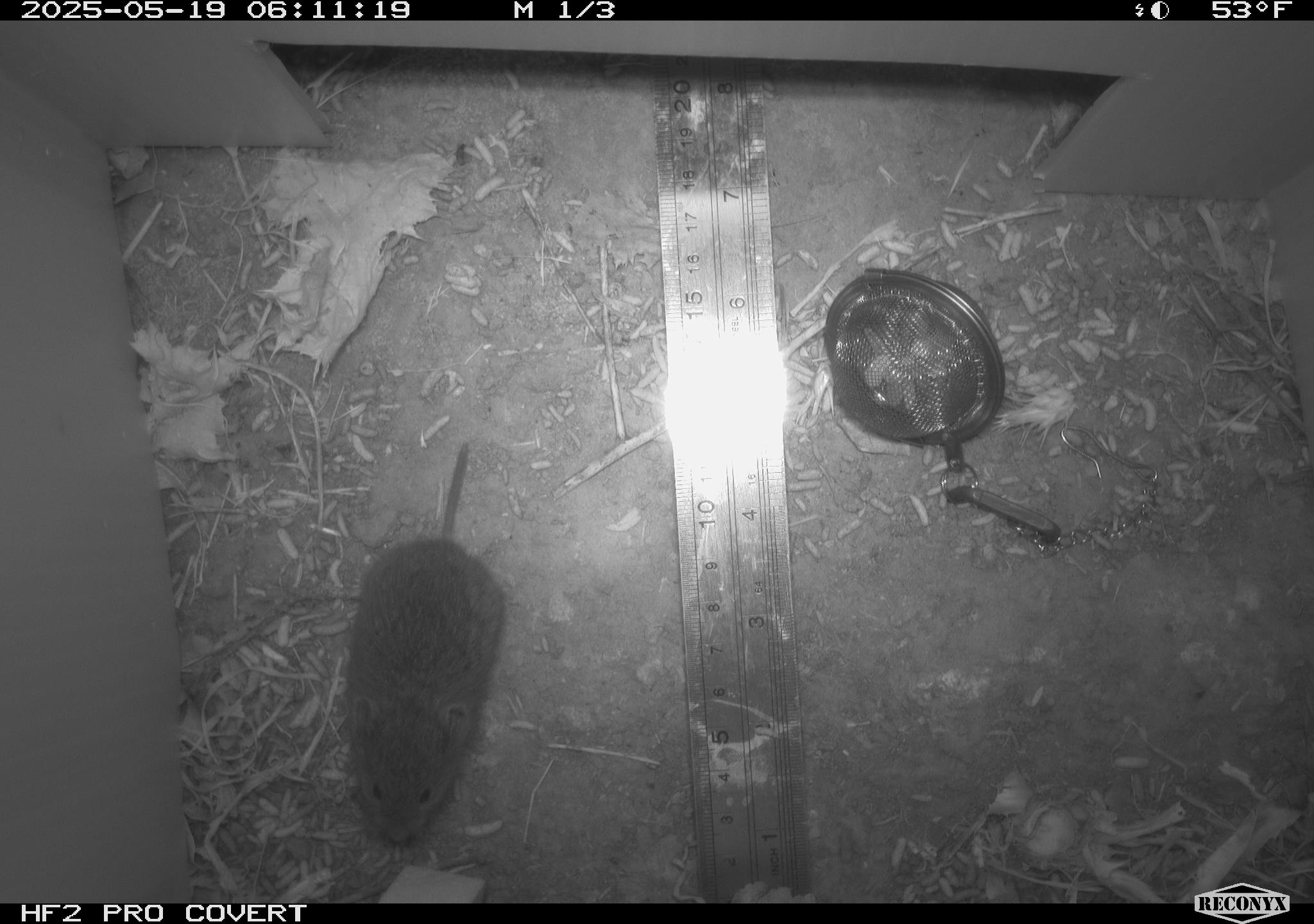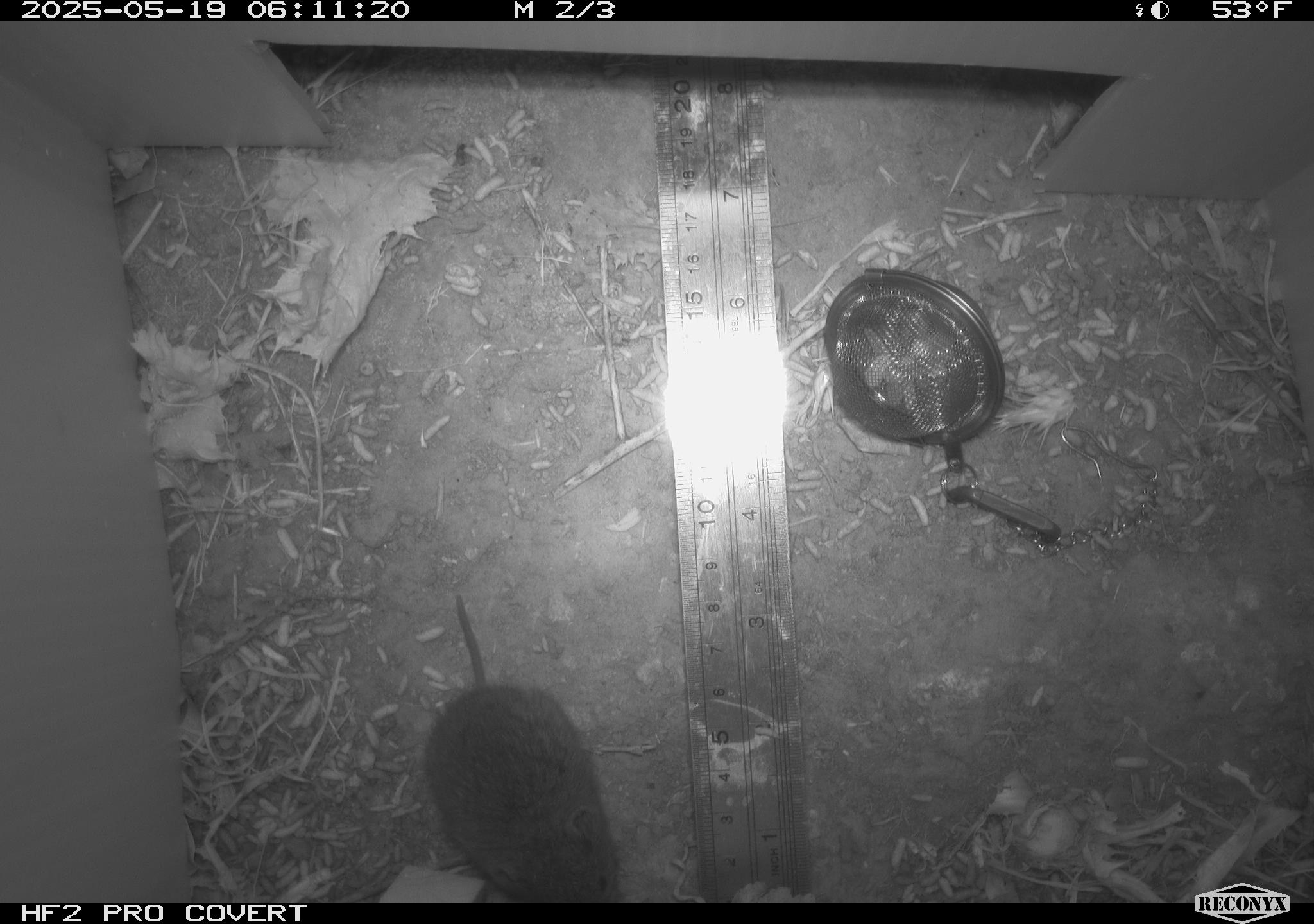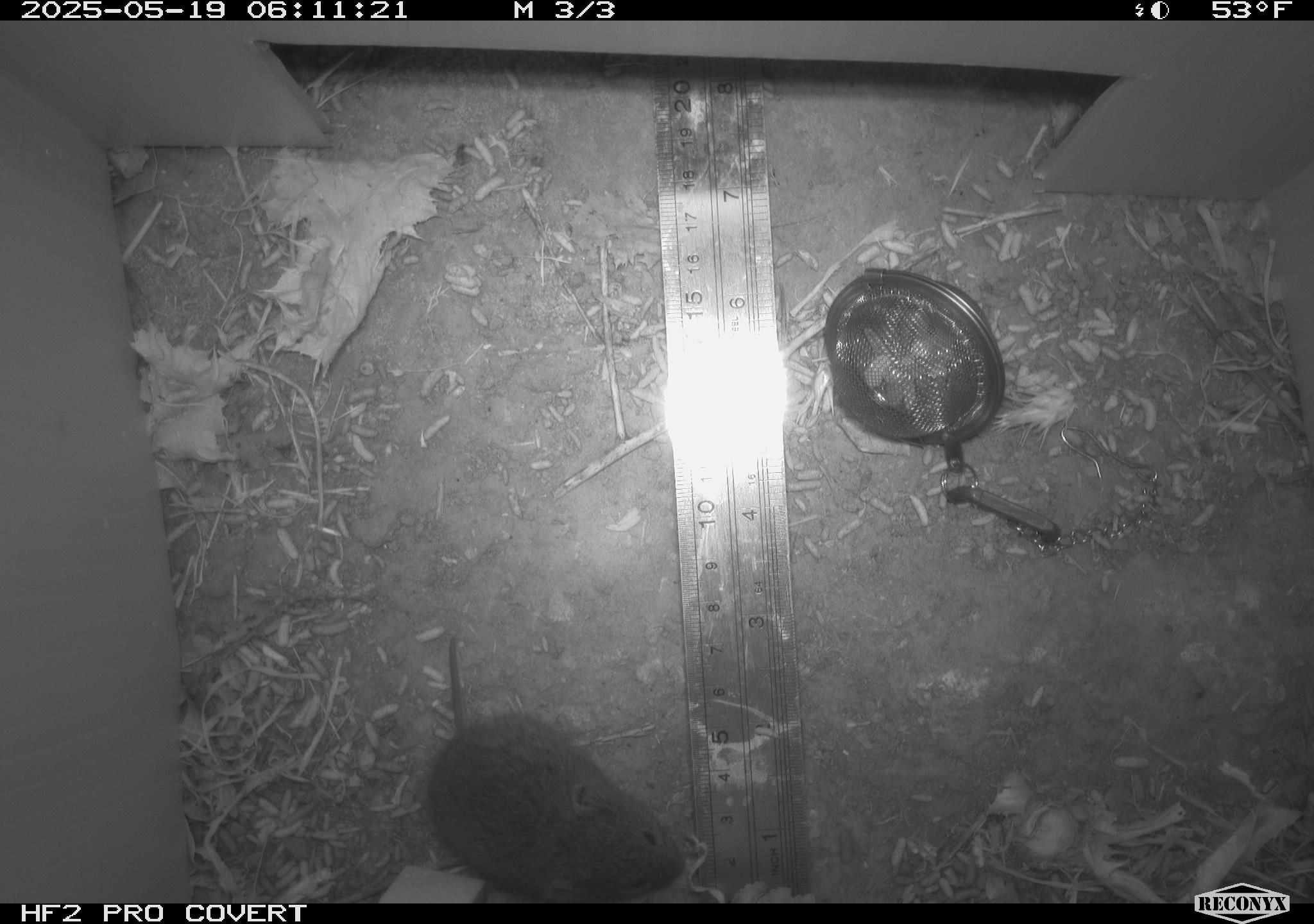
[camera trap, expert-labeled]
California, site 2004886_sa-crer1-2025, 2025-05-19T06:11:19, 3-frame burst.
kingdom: Animalia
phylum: Chordata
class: Mammalia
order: Rodentia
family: Cricetidae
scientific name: Arvicolinae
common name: voles, lemmings, and muskrats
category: arvicolinae subfamily